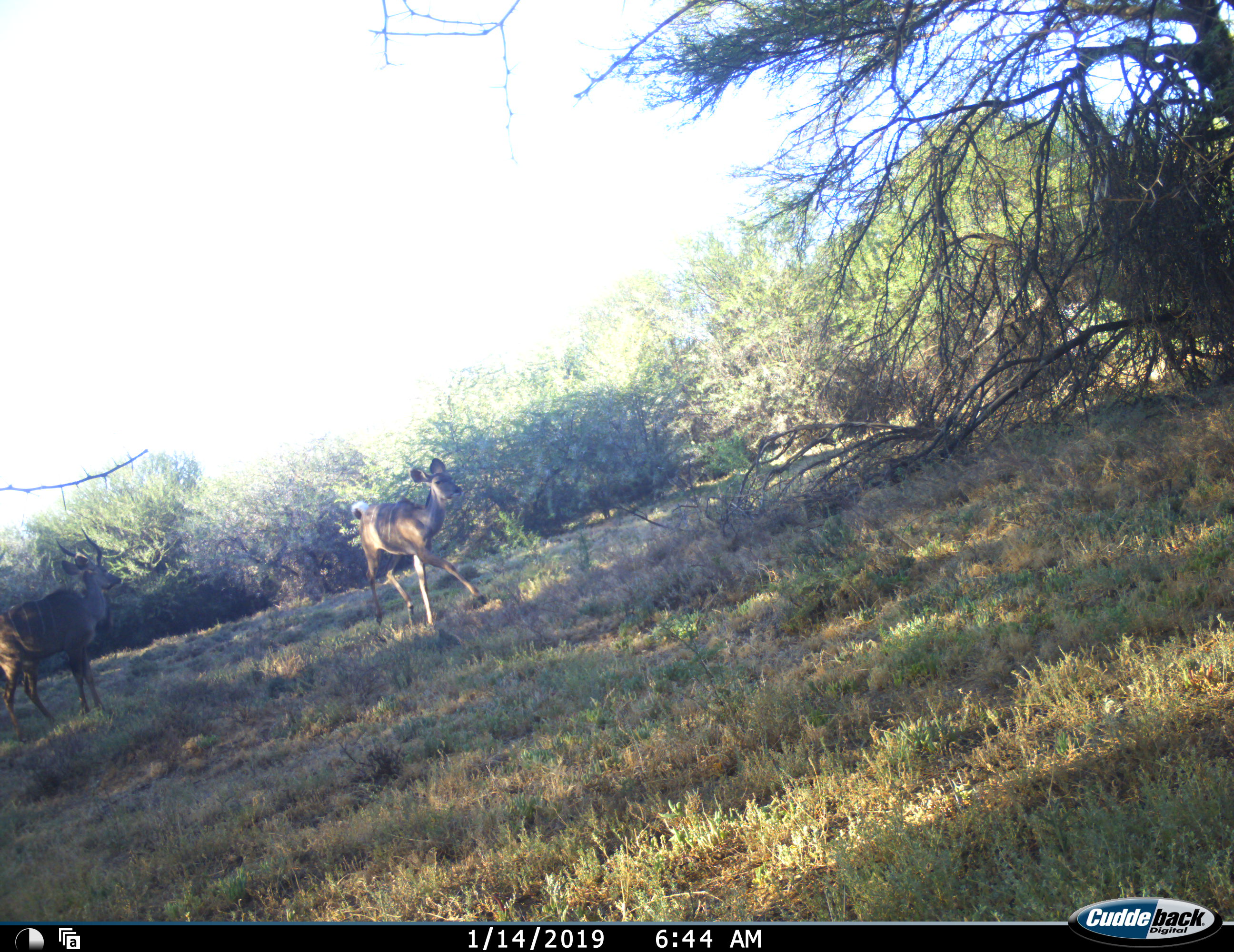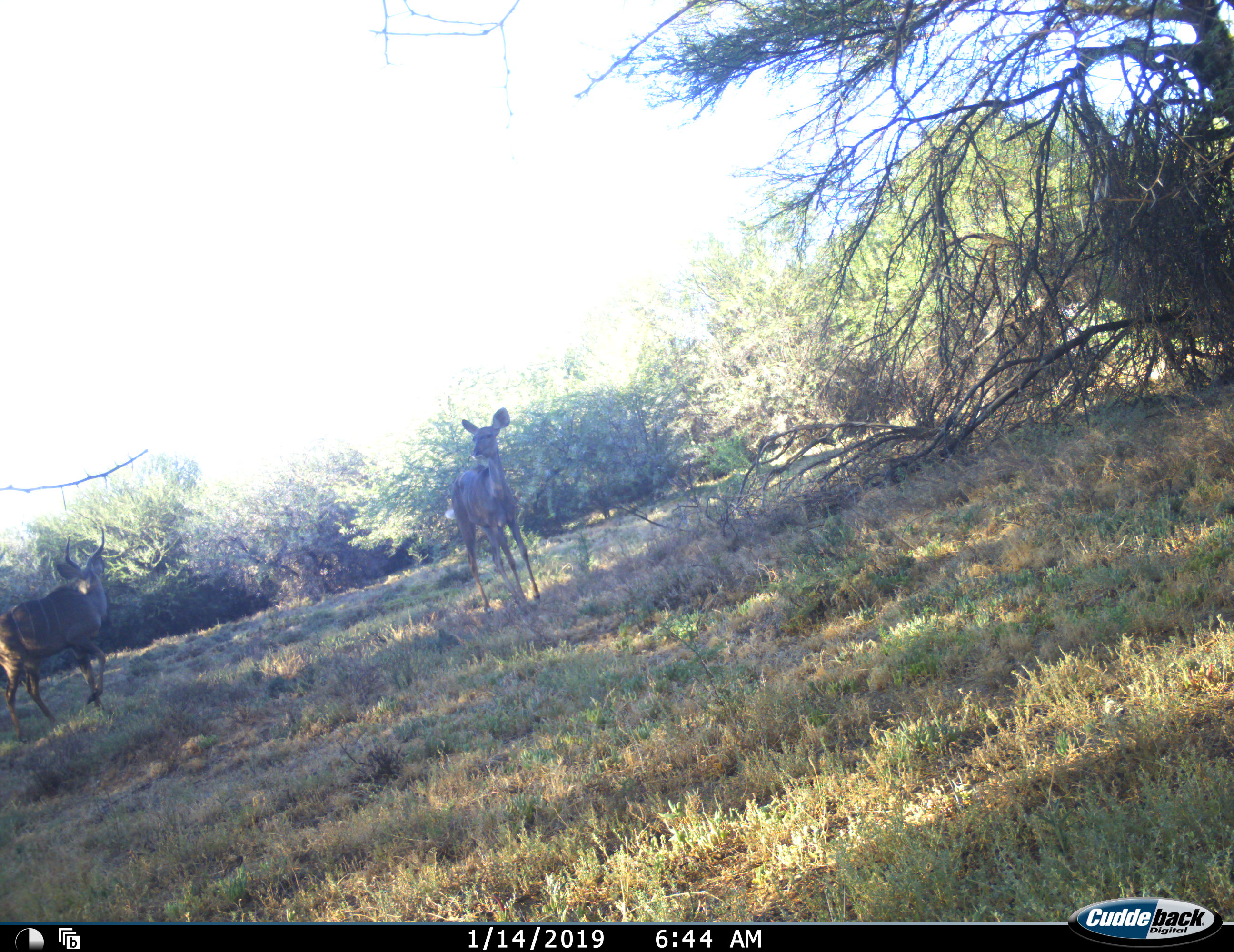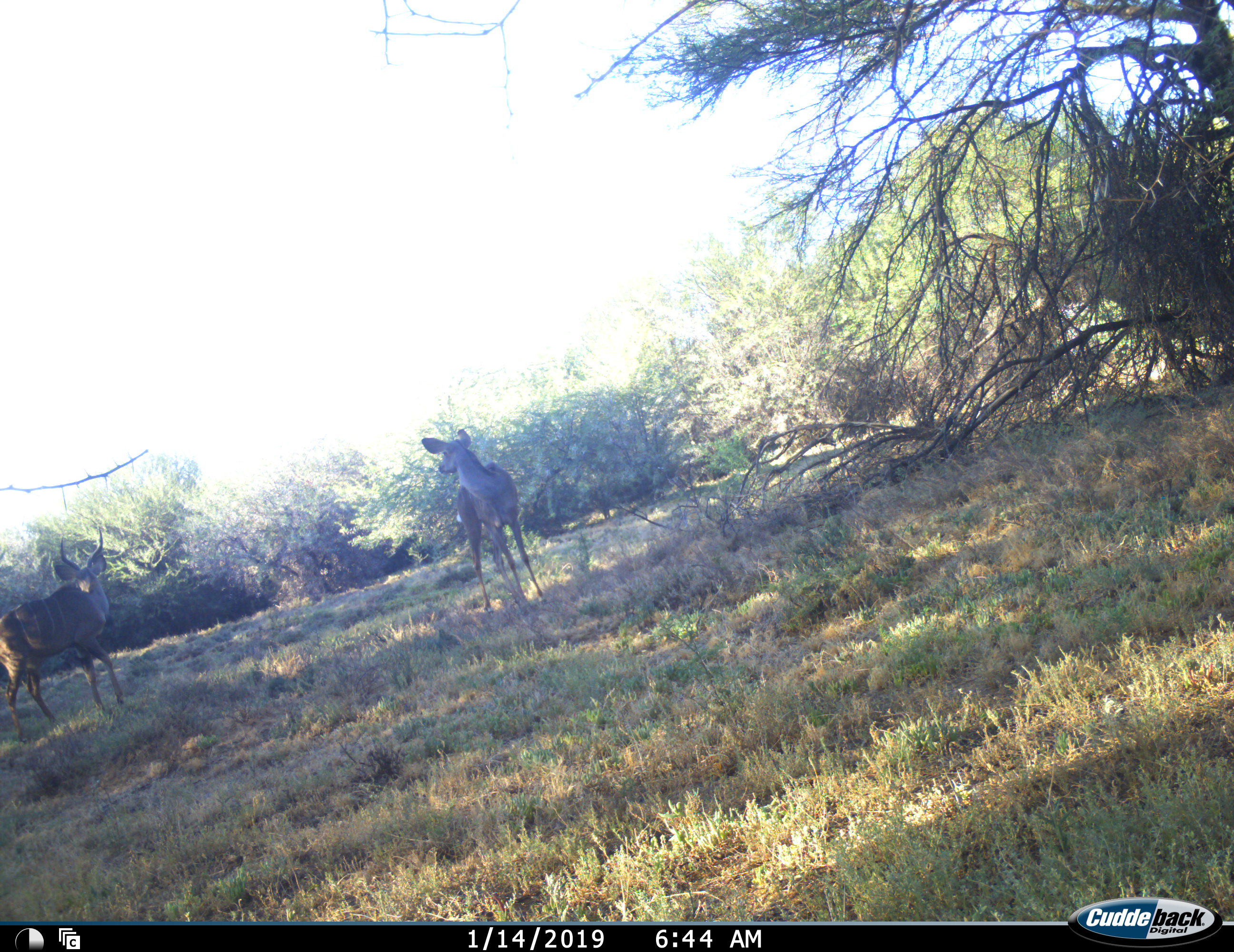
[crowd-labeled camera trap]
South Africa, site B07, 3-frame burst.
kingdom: Animalia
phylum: Chordata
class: Mammalia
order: Artiodactyla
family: Bovidae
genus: Tragelaphus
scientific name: Tragelaphus strepsiceros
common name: greater kudu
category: kudu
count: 2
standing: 78%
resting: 0%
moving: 89%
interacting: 0%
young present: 22%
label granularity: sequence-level